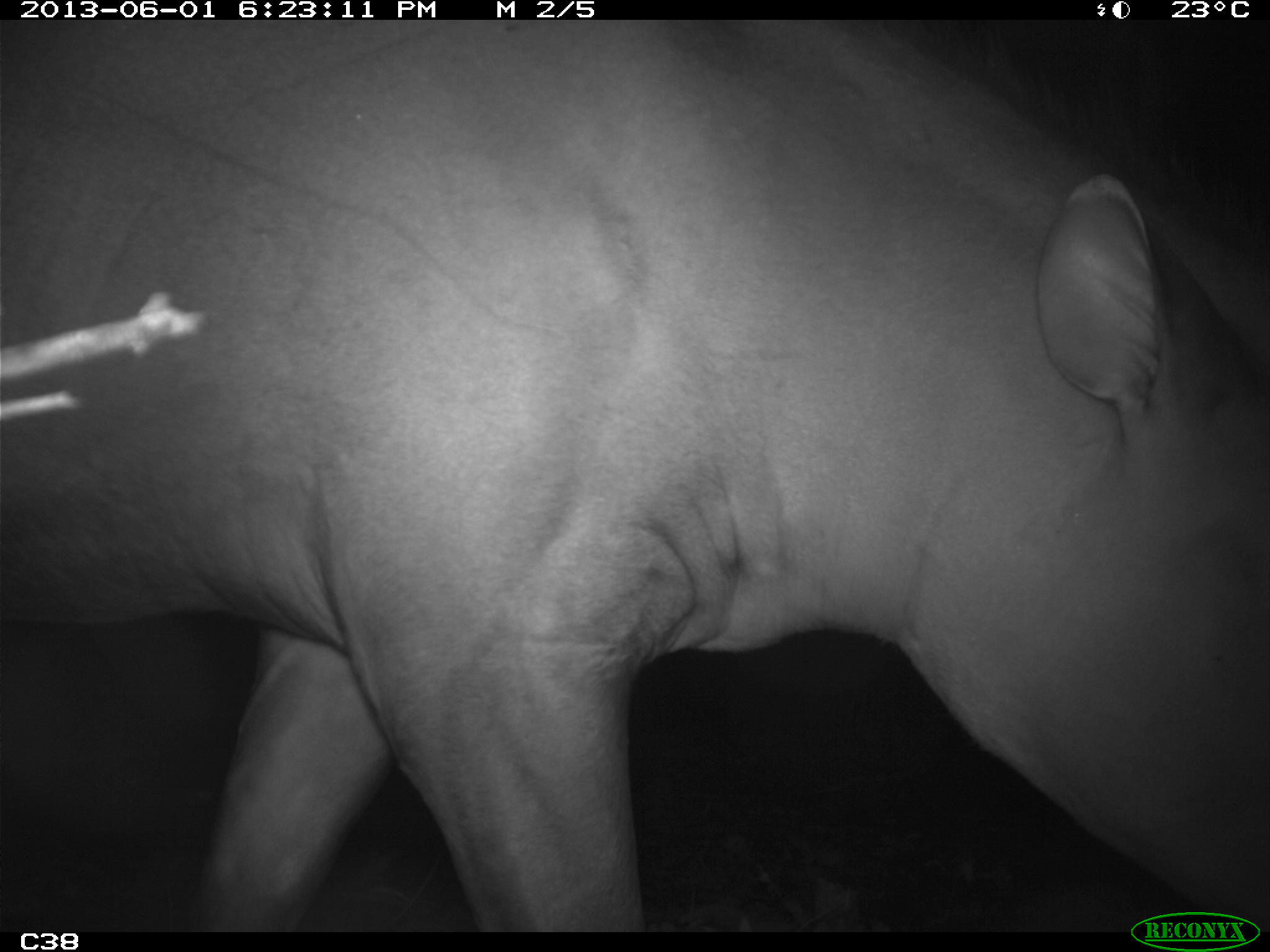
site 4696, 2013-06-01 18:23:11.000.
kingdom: Animalia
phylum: Chordata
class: Mammalia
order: Perissodactyla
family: Tapiridae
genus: Tapirus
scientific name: Tapirus terrestris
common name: south american tapir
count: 1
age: adult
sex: male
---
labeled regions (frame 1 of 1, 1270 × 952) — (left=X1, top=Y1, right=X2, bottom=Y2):
tapirus terrestris: (left=1, top=20, right=1270, bottom=928)